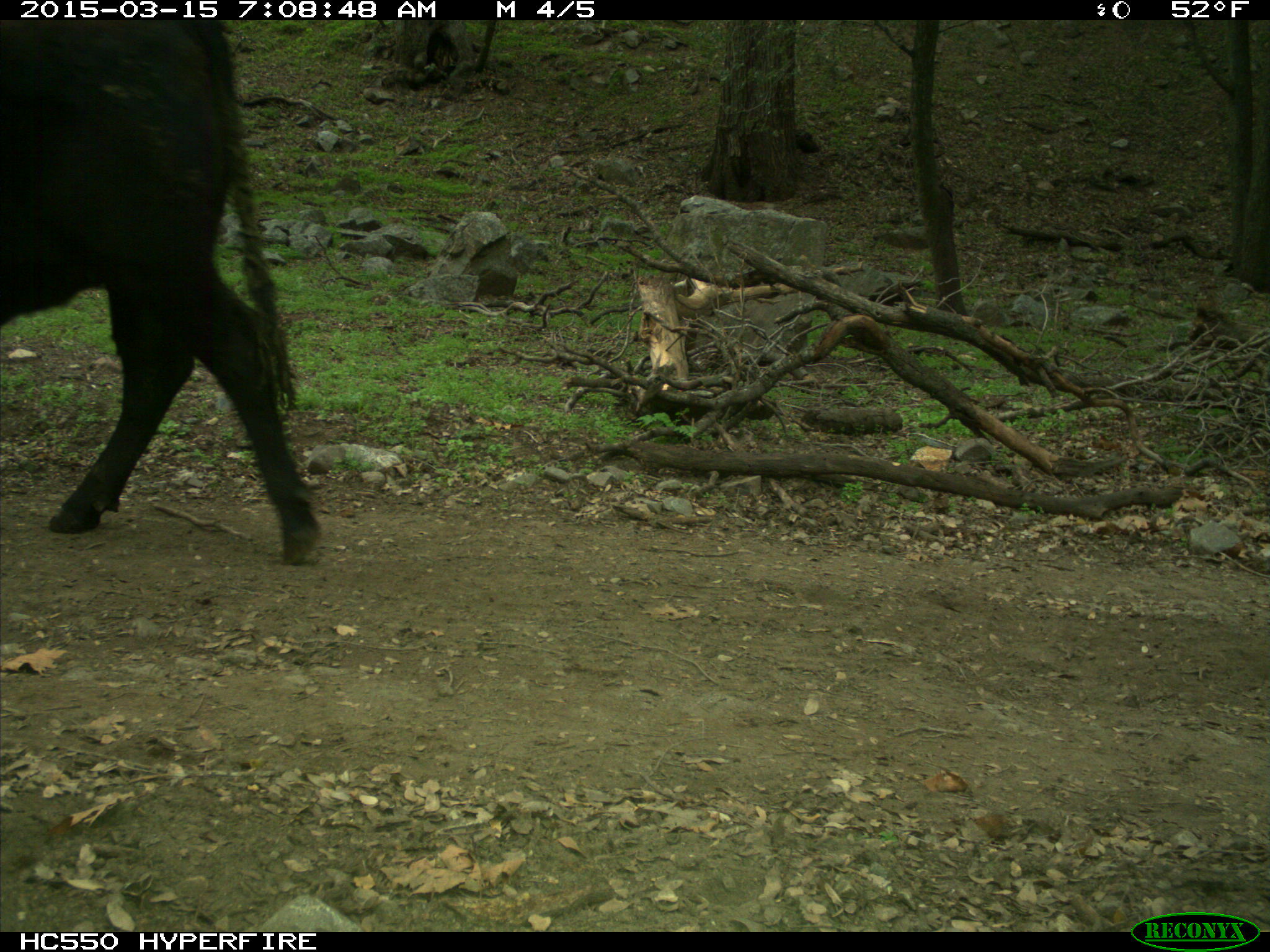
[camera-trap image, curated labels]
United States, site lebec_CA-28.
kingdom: Animalia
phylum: Chordata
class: Mammalia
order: Artiodactyla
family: Bovidae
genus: Bos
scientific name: Bos taurus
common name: domestic cow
Bos taurus (domestic cow).